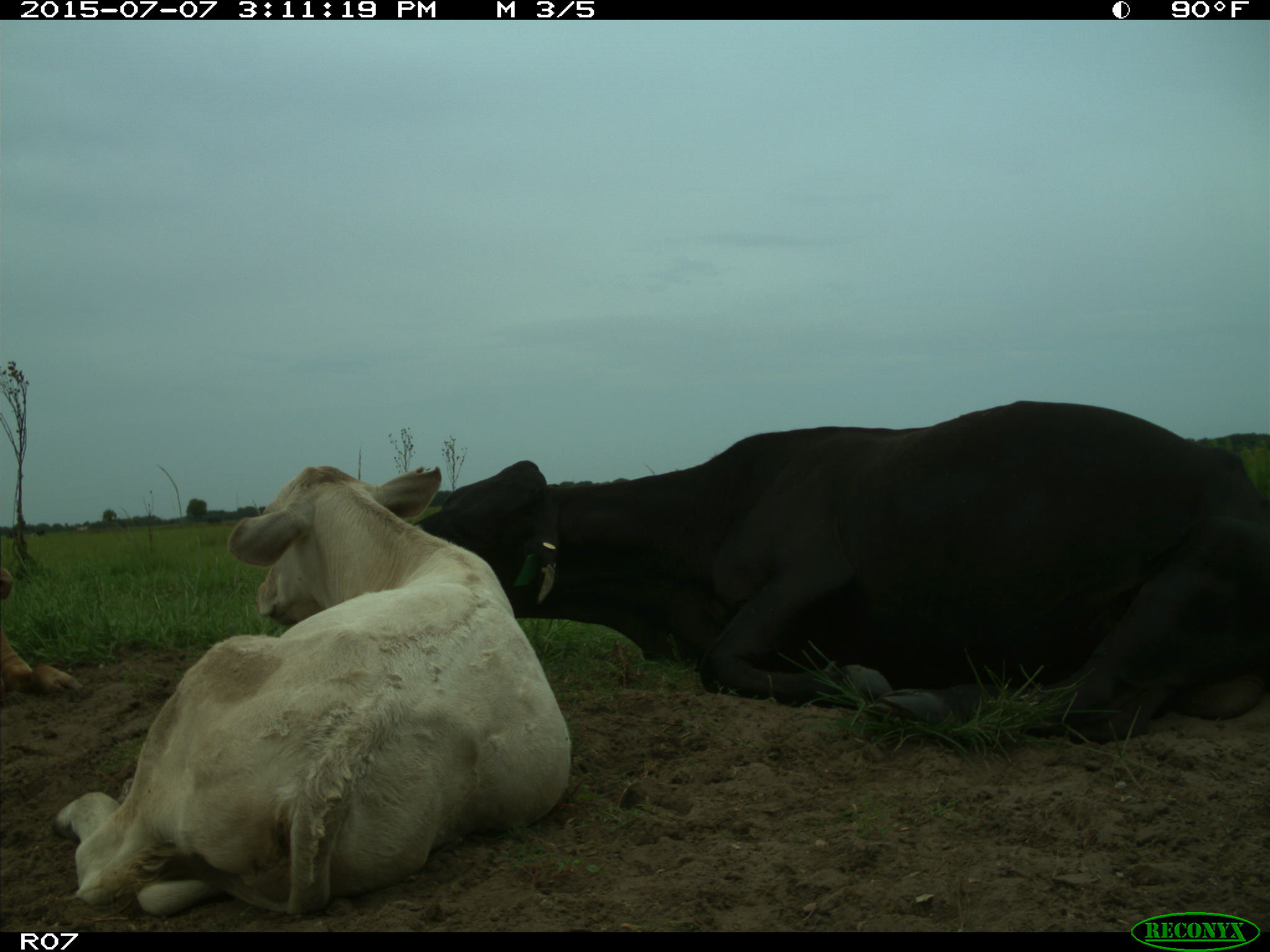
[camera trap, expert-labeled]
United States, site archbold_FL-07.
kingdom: Animalia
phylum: Chordata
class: Mammalia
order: Artiodactyla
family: Bovidae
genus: Bos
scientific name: Bos taurus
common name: domestic cow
Bos taurus (domestic cow).